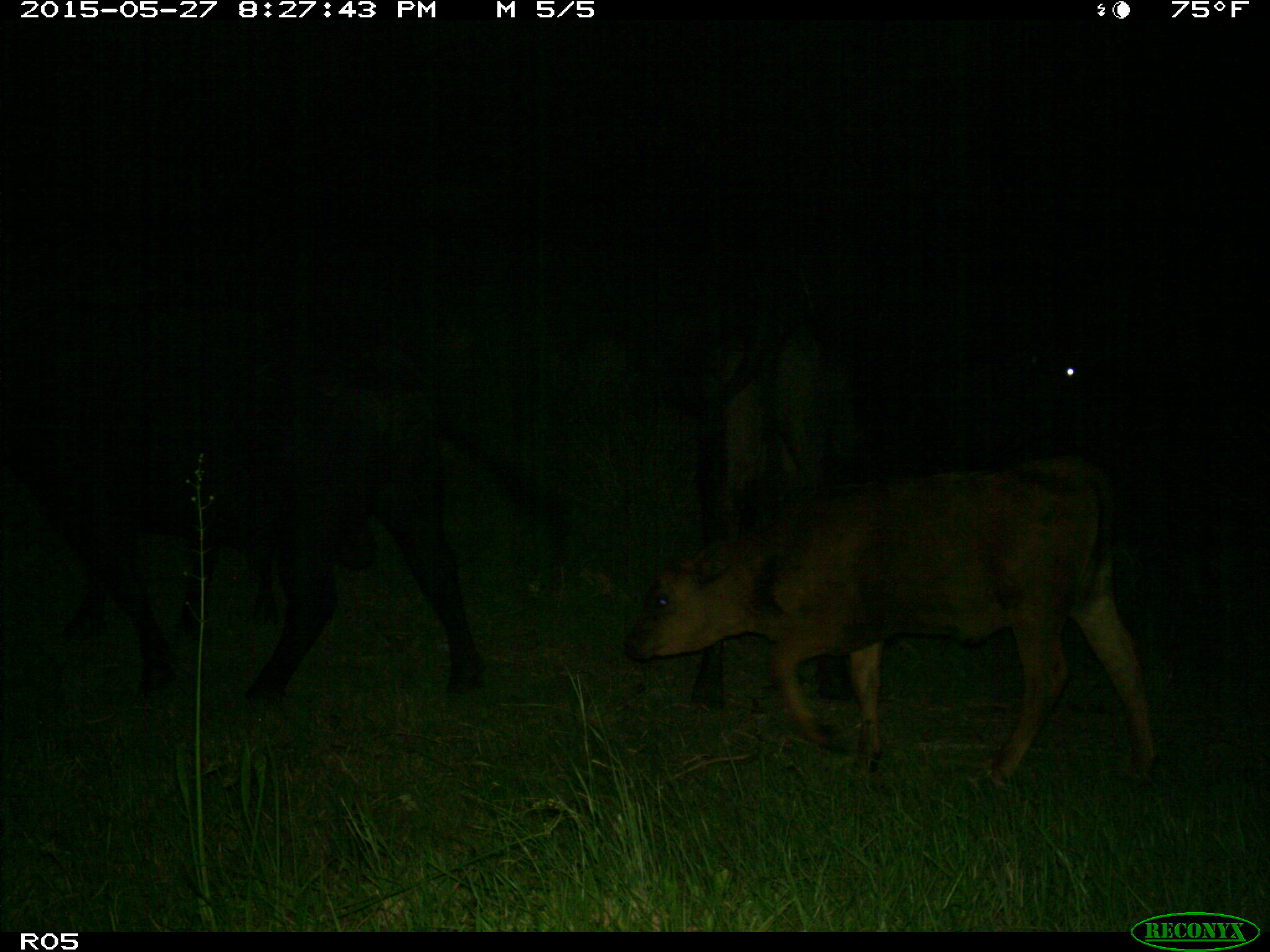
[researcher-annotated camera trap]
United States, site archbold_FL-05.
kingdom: Animalia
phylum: Chordata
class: Mammalia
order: Artiodactyla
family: Bovidae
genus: Bos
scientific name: Bos taurus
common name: domestic cow